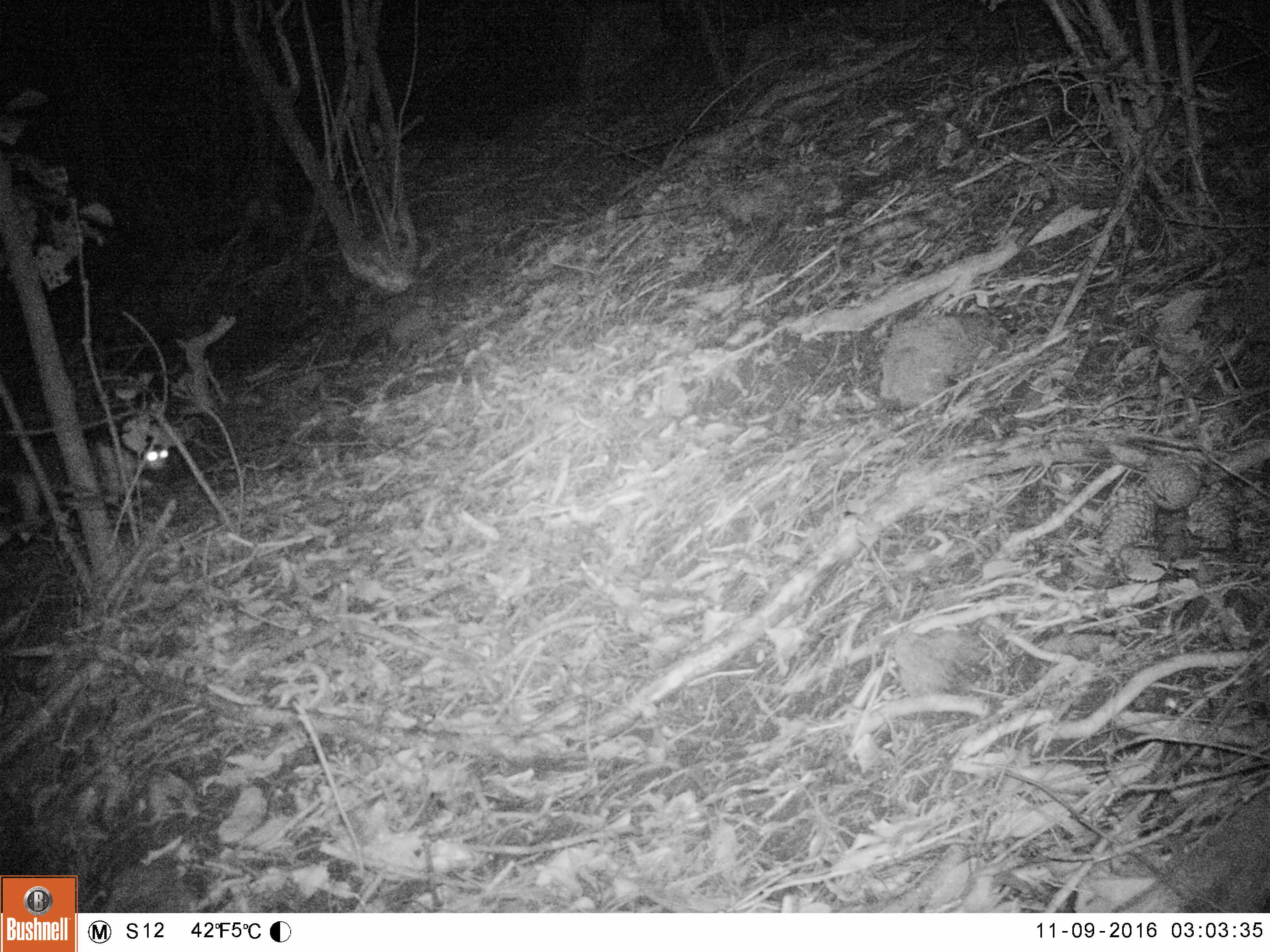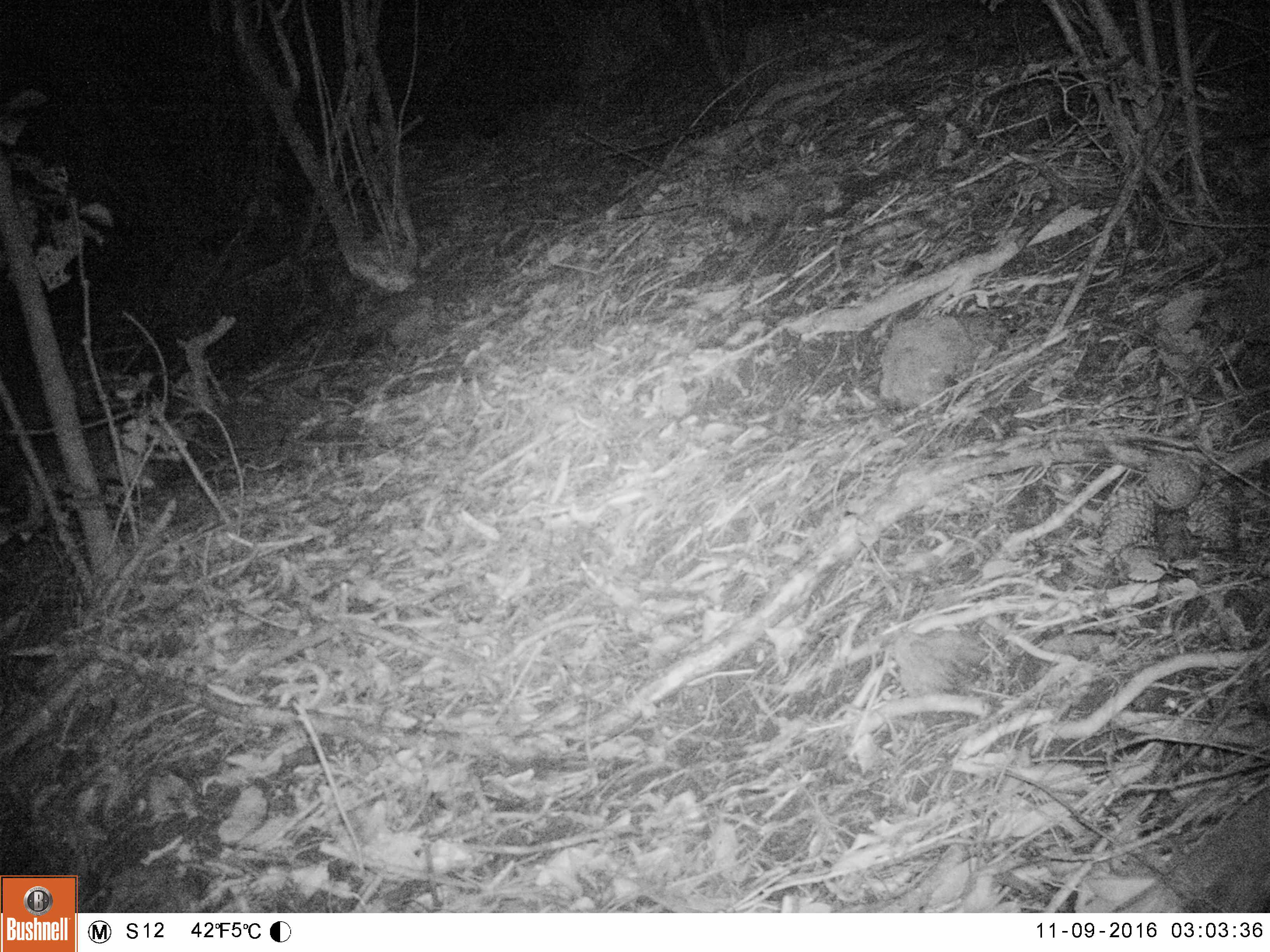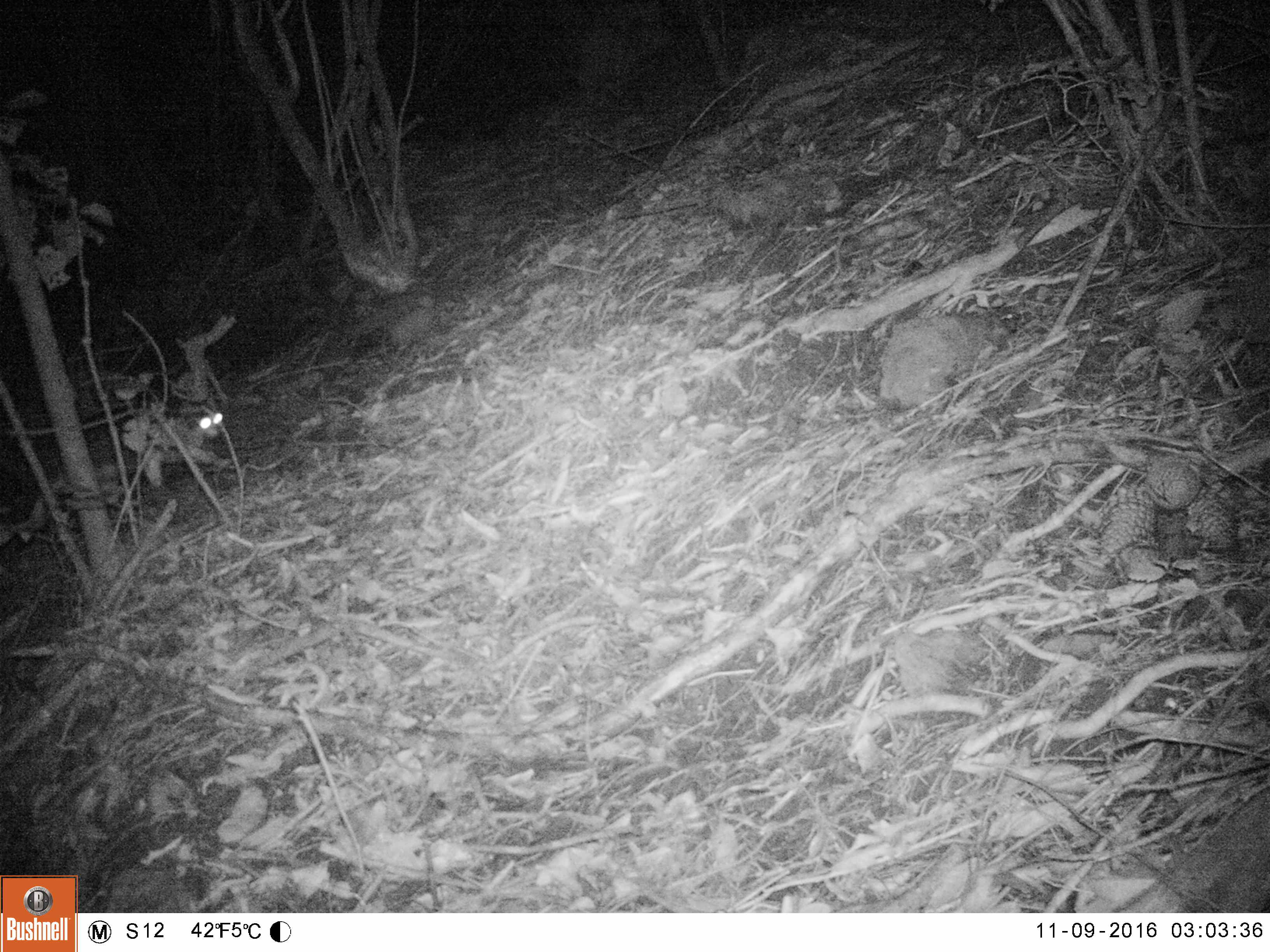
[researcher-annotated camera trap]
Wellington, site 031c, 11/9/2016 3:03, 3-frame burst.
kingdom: Animalia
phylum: Chordata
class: Mammalia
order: Carnivora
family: Felidae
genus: Felis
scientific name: Felis catus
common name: cat